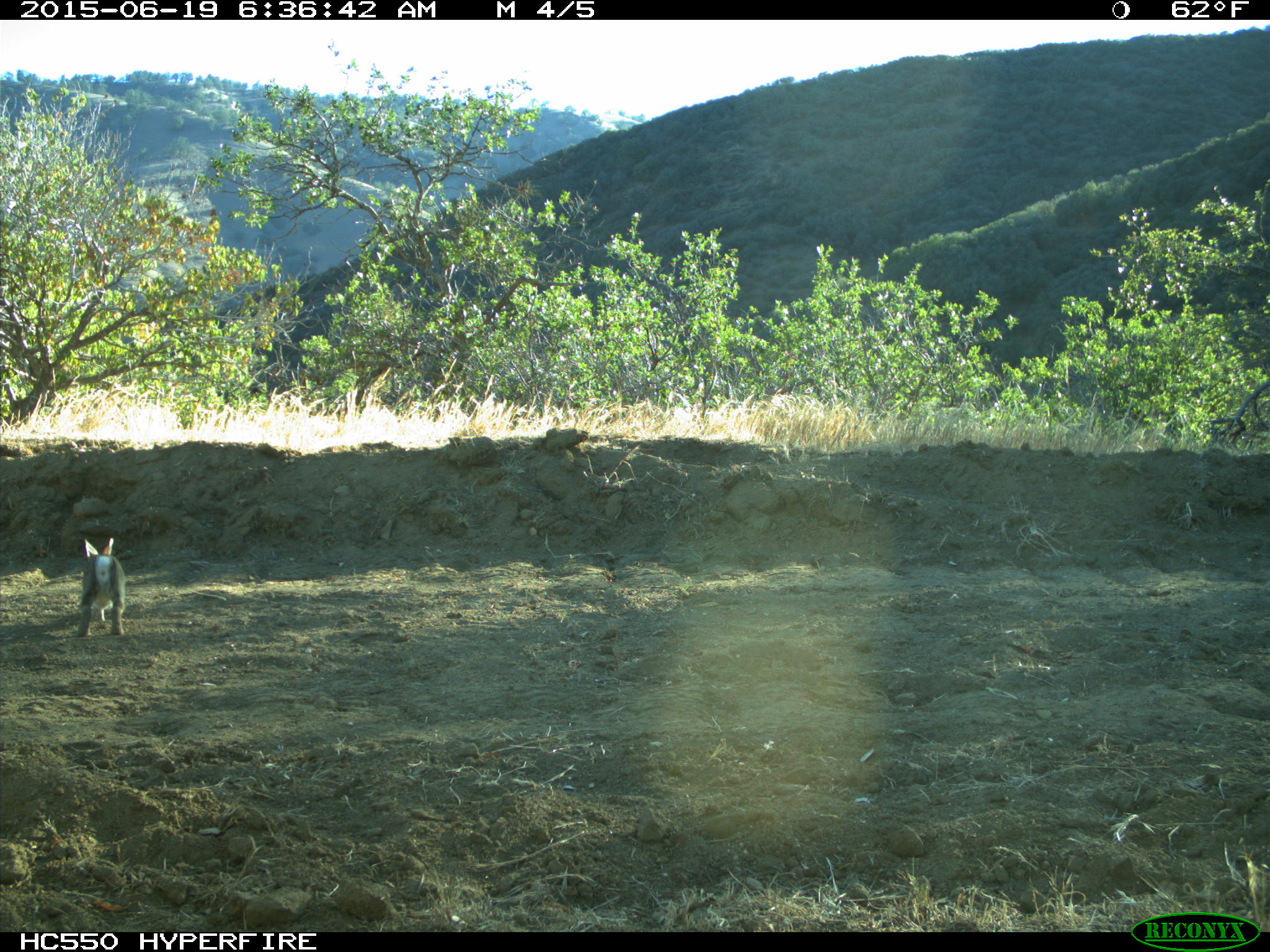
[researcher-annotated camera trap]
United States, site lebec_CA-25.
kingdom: Animalia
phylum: Chordata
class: Mammalia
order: Lagomorpha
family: Leporidae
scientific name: Leporidae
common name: rabbits and hares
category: unidentified rabbit